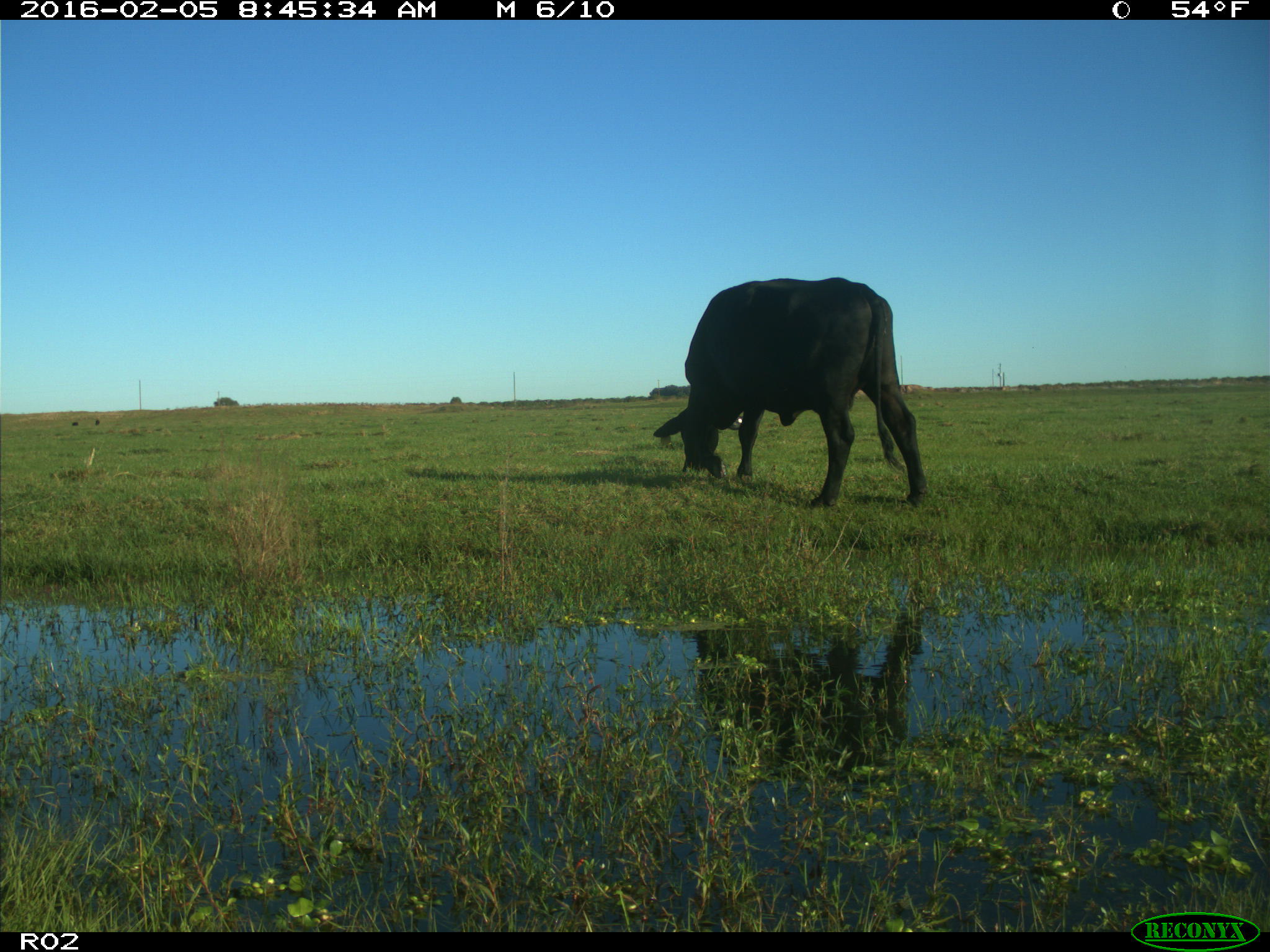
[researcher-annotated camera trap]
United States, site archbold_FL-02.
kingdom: Animalia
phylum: Chordata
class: Mammalia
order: Artiodactyla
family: Bovidae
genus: Bos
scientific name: Bos taurus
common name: domestic cow